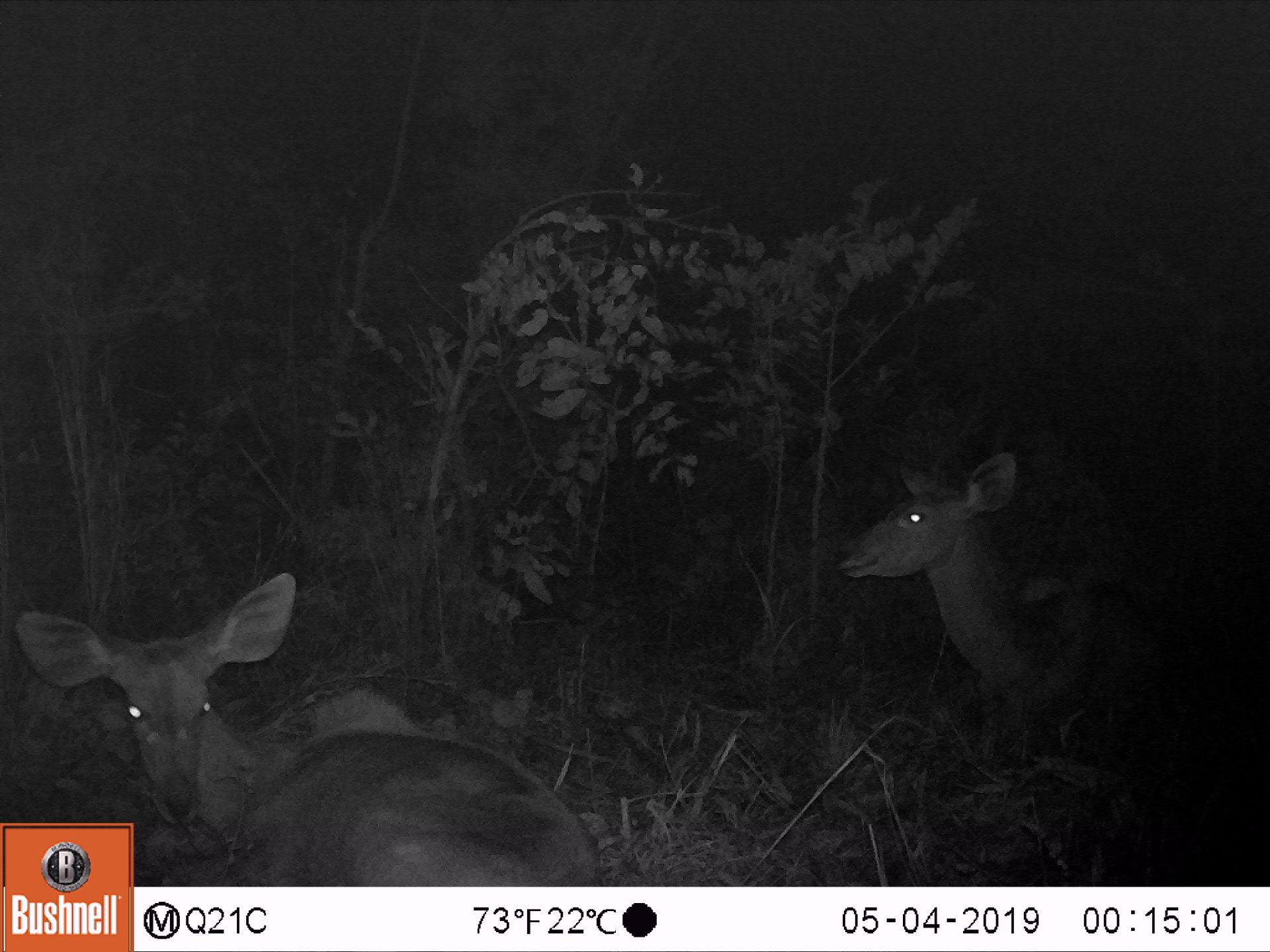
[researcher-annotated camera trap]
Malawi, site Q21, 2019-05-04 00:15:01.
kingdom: Animalia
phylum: Chordata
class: Mammalia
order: Artiodactyla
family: Bovidae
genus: Tragelaphus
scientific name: Tragelaphus strepsiceros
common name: greater kudu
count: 2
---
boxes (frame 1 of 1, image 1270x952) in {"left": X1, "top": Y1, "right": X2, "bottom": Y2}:
greater kudu: {"left": 13, "top": 554, "right": 588, "bottom": 820}; {"left": 831, "top": 447, "right": 1190, "bottom": 731}